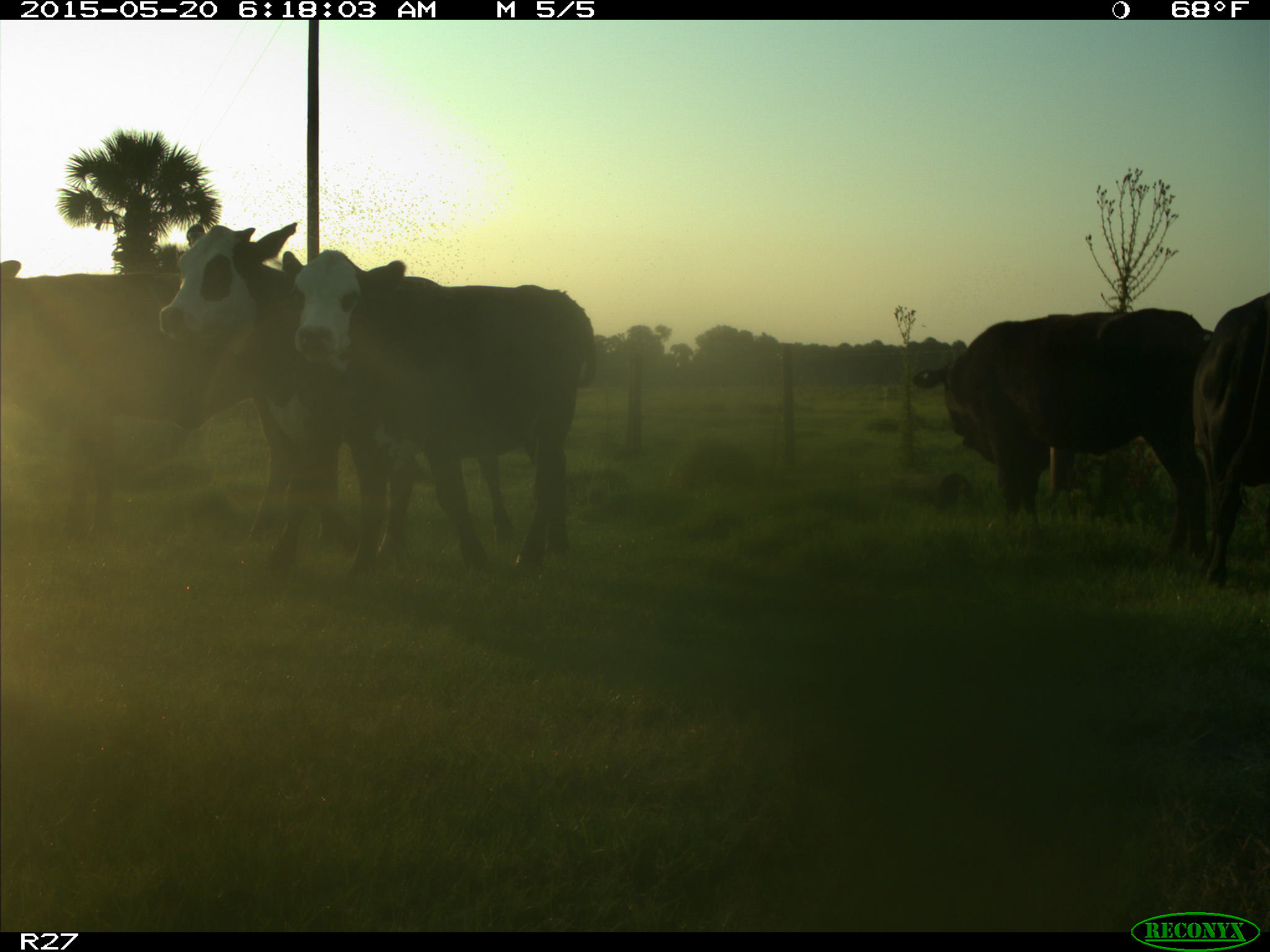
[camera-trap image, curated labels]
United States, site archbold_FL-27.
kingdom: Animalia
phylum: Chordata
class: Mammalia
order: Artiodactyla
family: Bovidae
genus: Bos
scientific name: Bos taurus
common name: domestic cow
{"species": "Bos taurus (domestic cow)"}